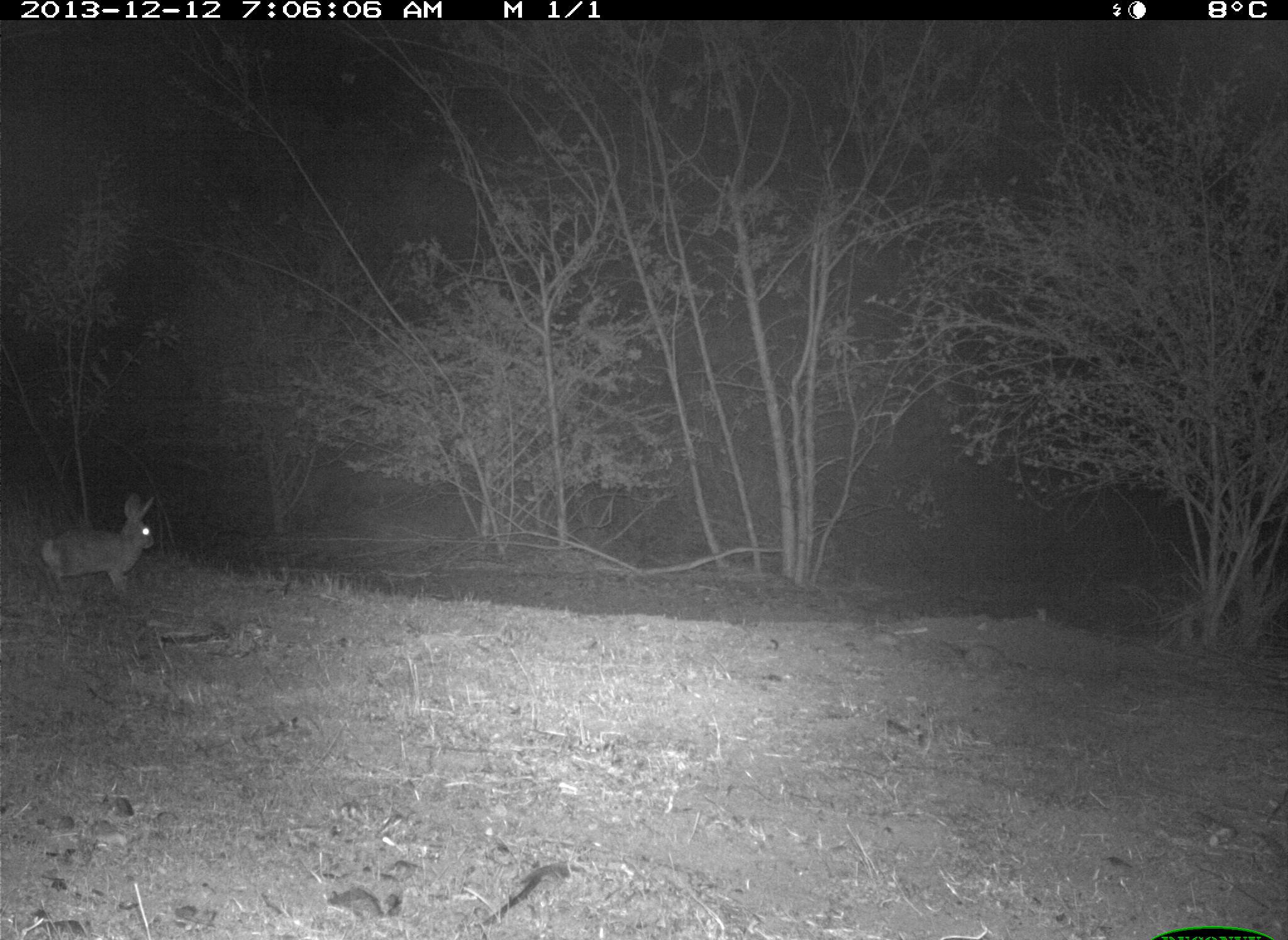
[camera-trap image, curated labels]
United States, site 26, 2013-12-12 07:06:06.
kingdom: Animalia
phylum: Chordata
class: Mammalia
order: Lagomorpha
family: Leporidae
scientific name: Leporidae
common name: rabbits and hares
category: rabbit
Rabbit (rabbits and hares) (Leporidae).